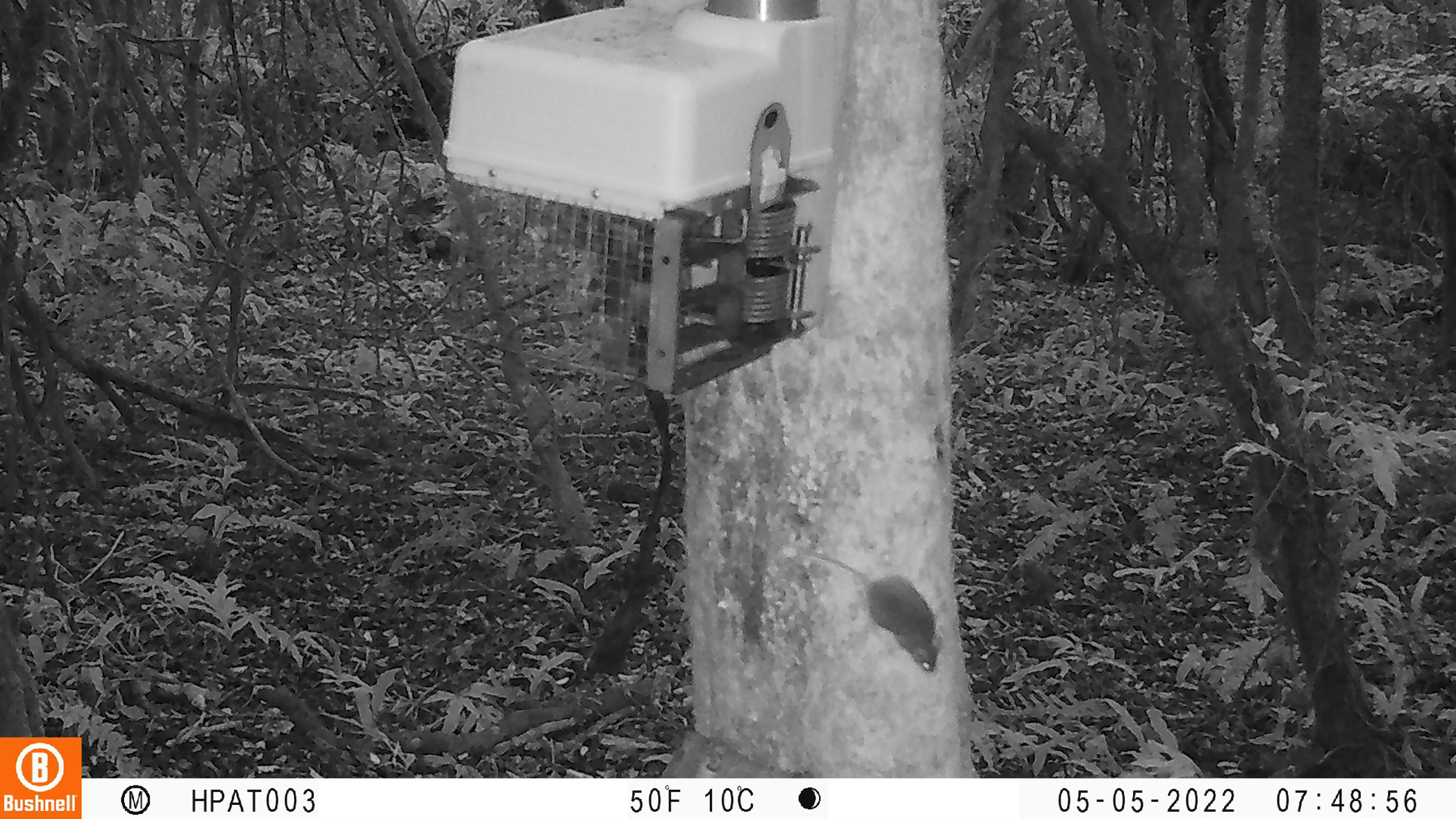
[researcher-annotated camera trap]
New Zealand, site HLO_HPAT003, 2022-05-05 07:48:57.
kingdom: Animalia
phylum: Chordata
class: Mammalia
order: Rodentia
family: Muridae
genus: Mus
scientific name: Mus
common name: mouse